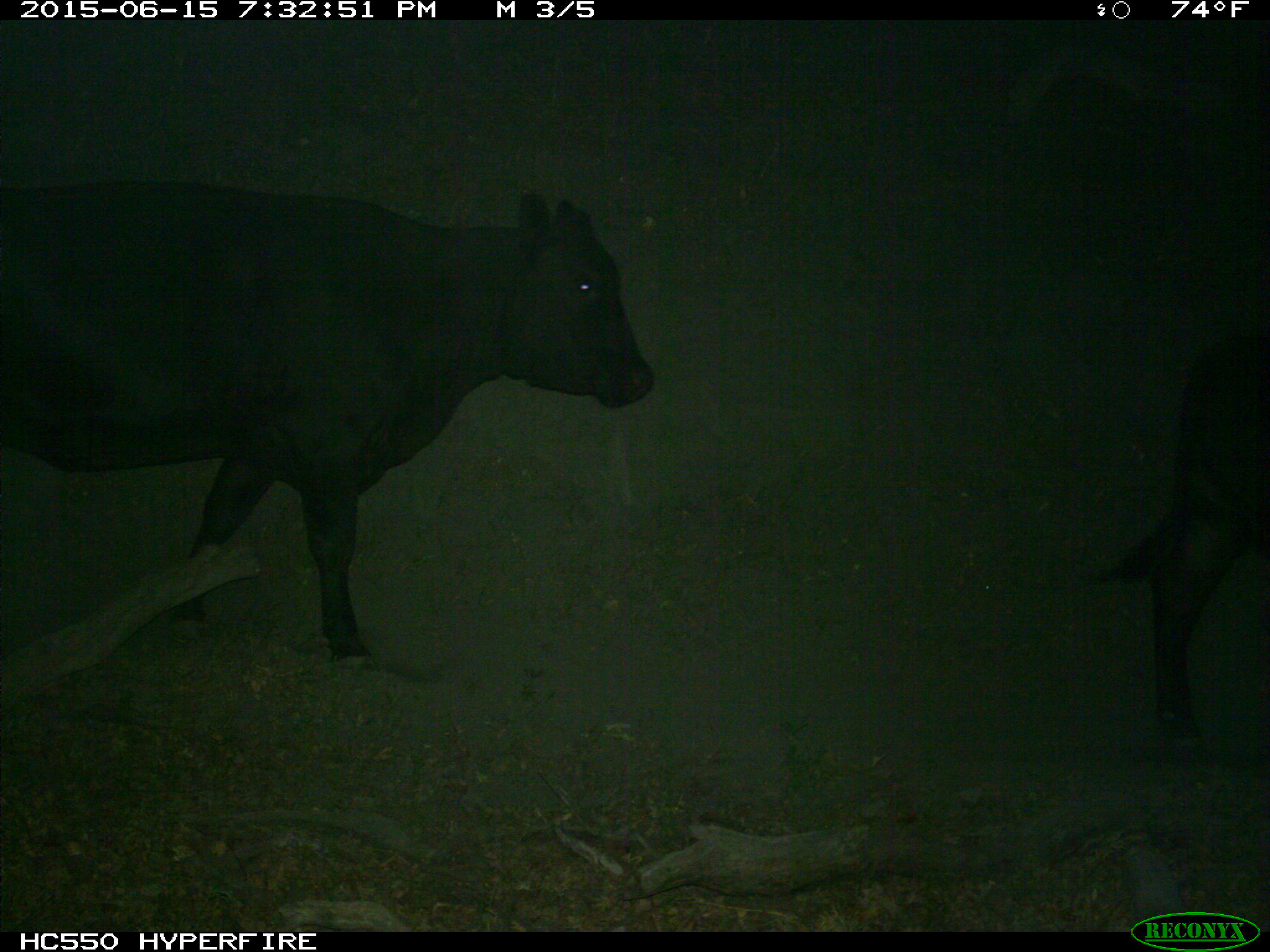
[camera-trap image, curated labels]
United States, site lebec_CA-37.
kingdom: Animalia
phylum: Chordata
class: Mammalia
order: Artiodactyla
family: Bovidae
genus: Bos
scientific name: Bos taurus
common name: domestic cow